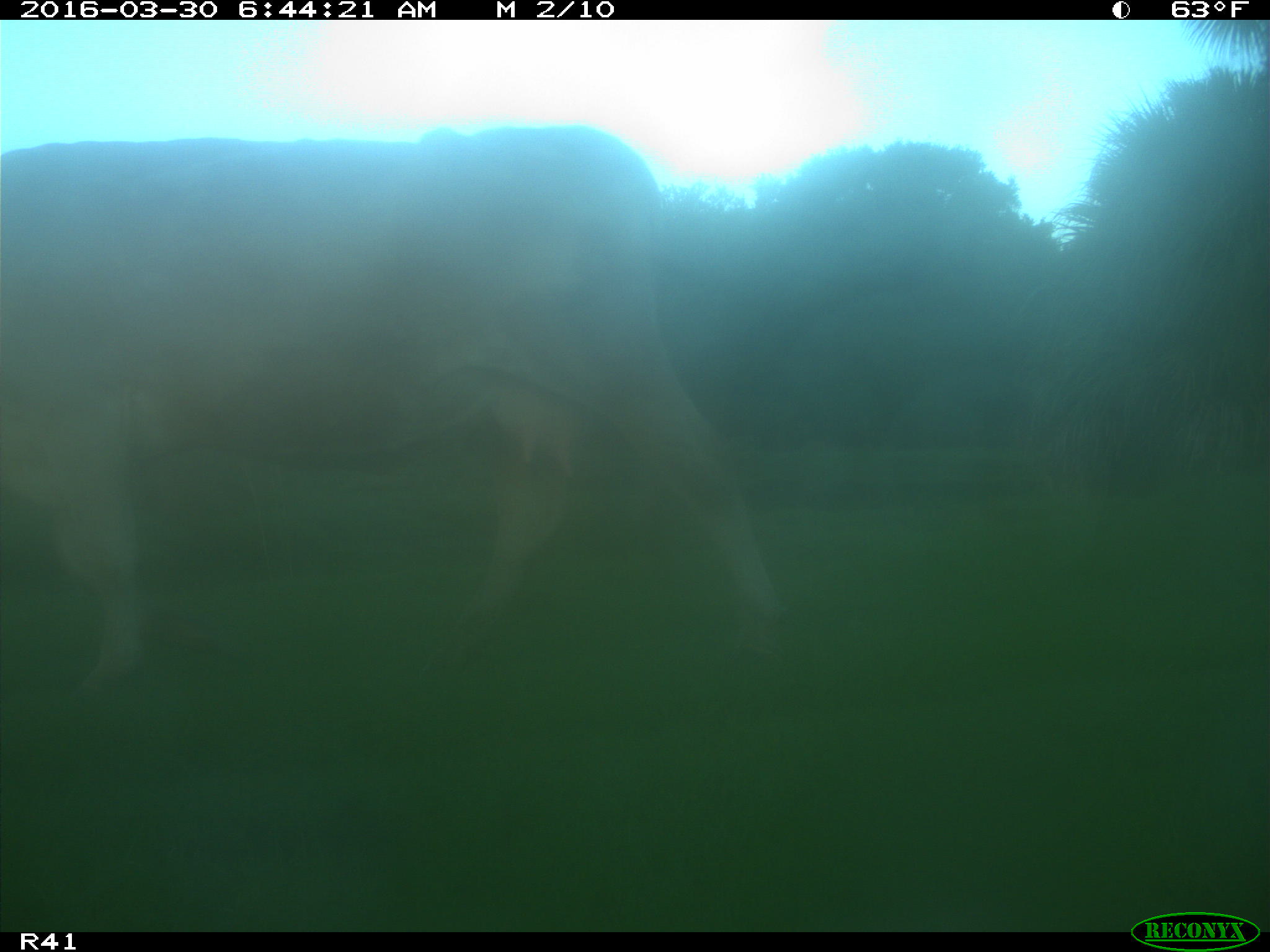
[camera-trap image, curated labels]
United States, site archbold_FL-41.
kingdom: Animalia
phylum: Chordata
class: Mammalia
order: Artiodactyla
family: Bovidae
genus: Bos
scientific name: Bos taurus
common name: domestic cow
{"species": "Bos taurus (domestic cow)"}